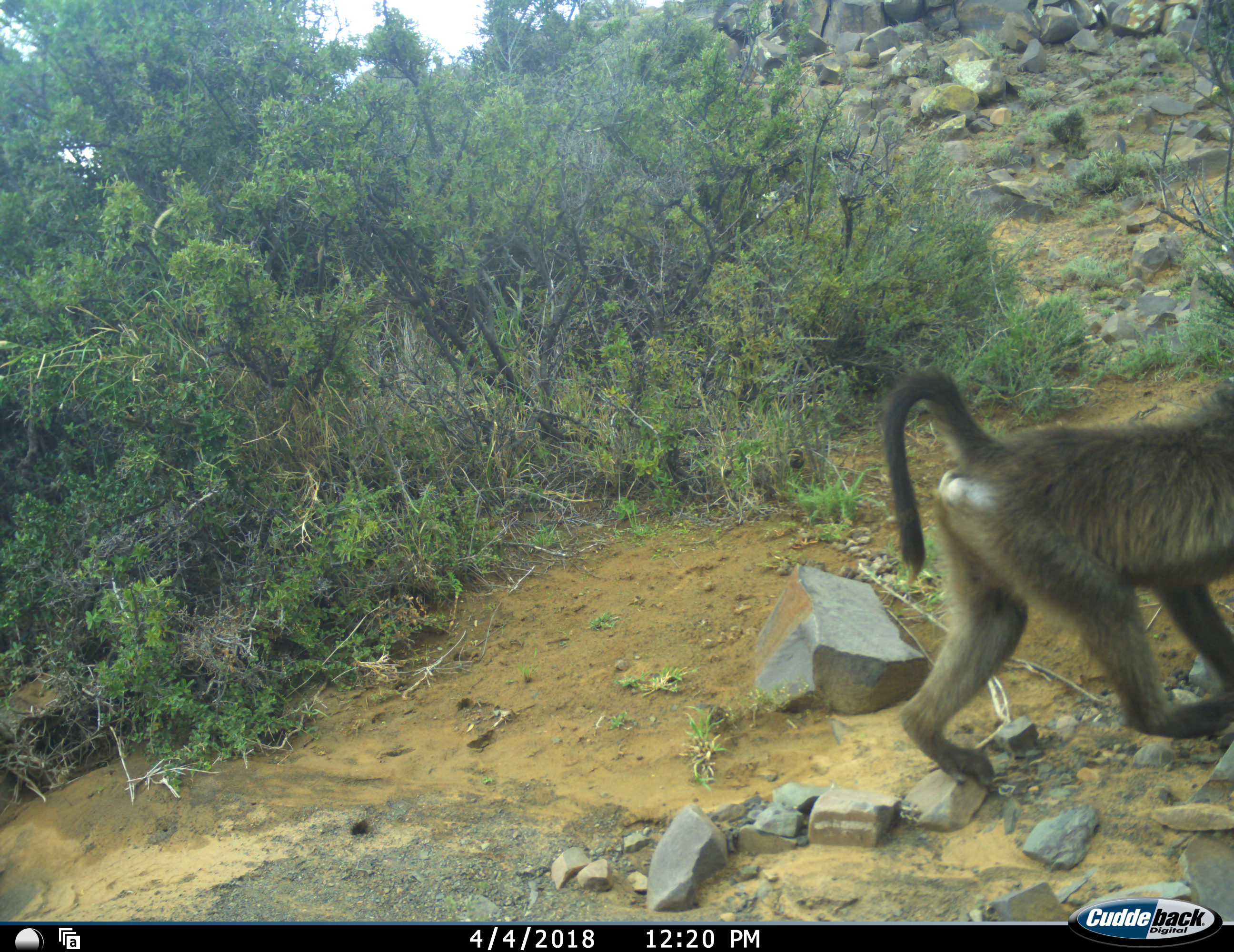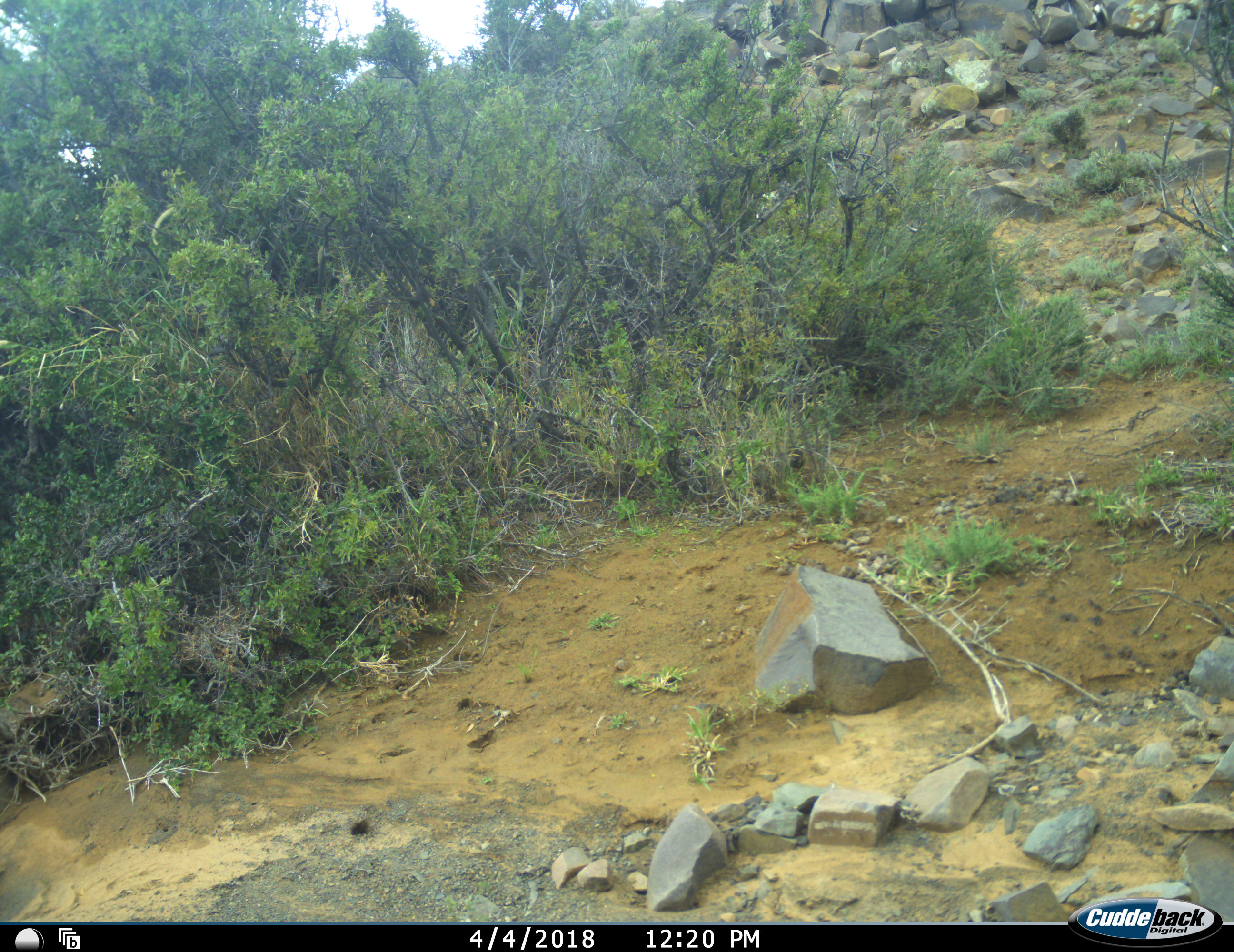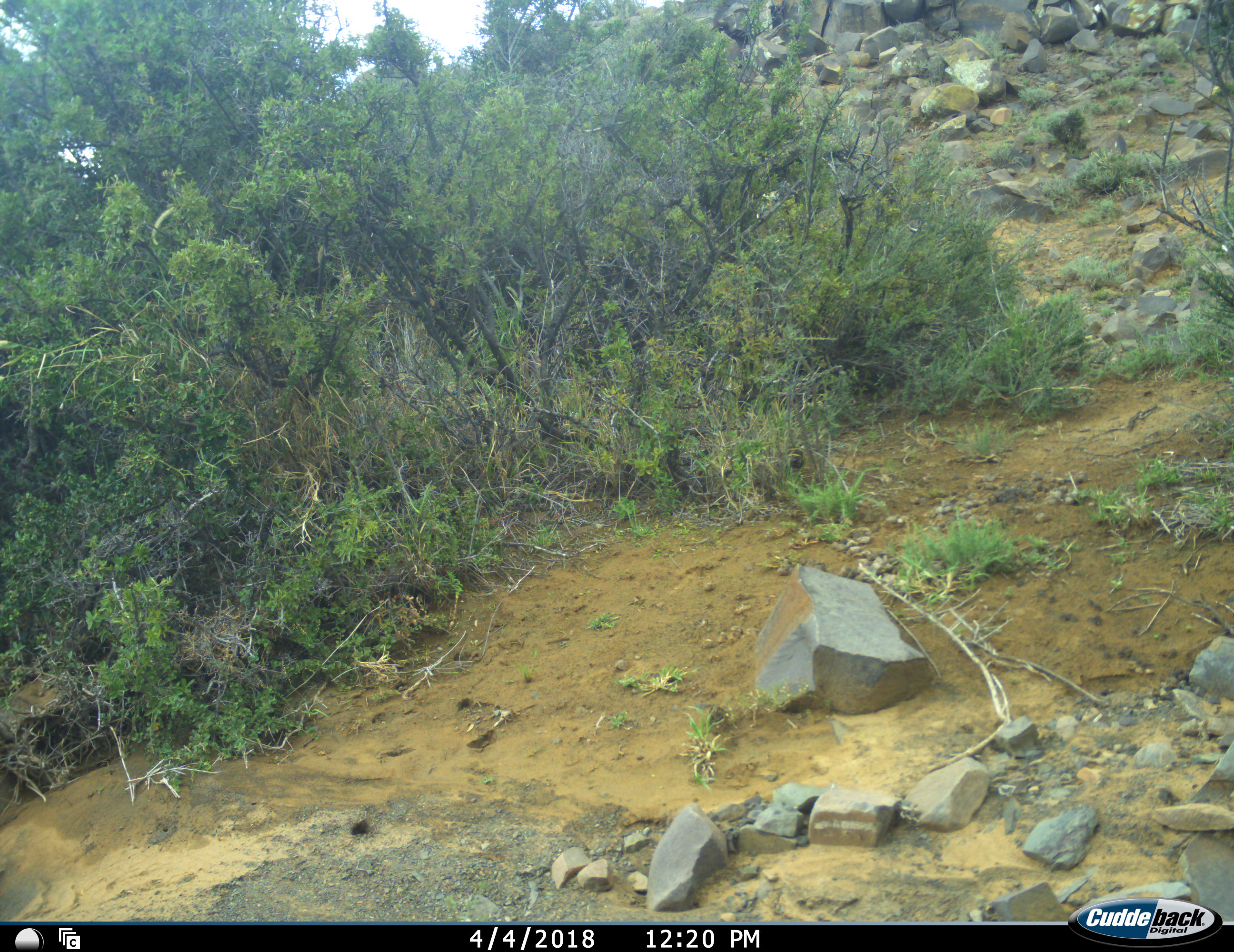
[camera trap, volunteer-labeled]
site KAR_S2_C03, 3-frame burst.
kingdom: Animalia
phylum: Chordata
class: Mammalia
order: Primates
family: Cercopithecidae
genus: Papio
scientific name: Papio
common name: baboon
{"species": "baboon (Papio)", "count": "1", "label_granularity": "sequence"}